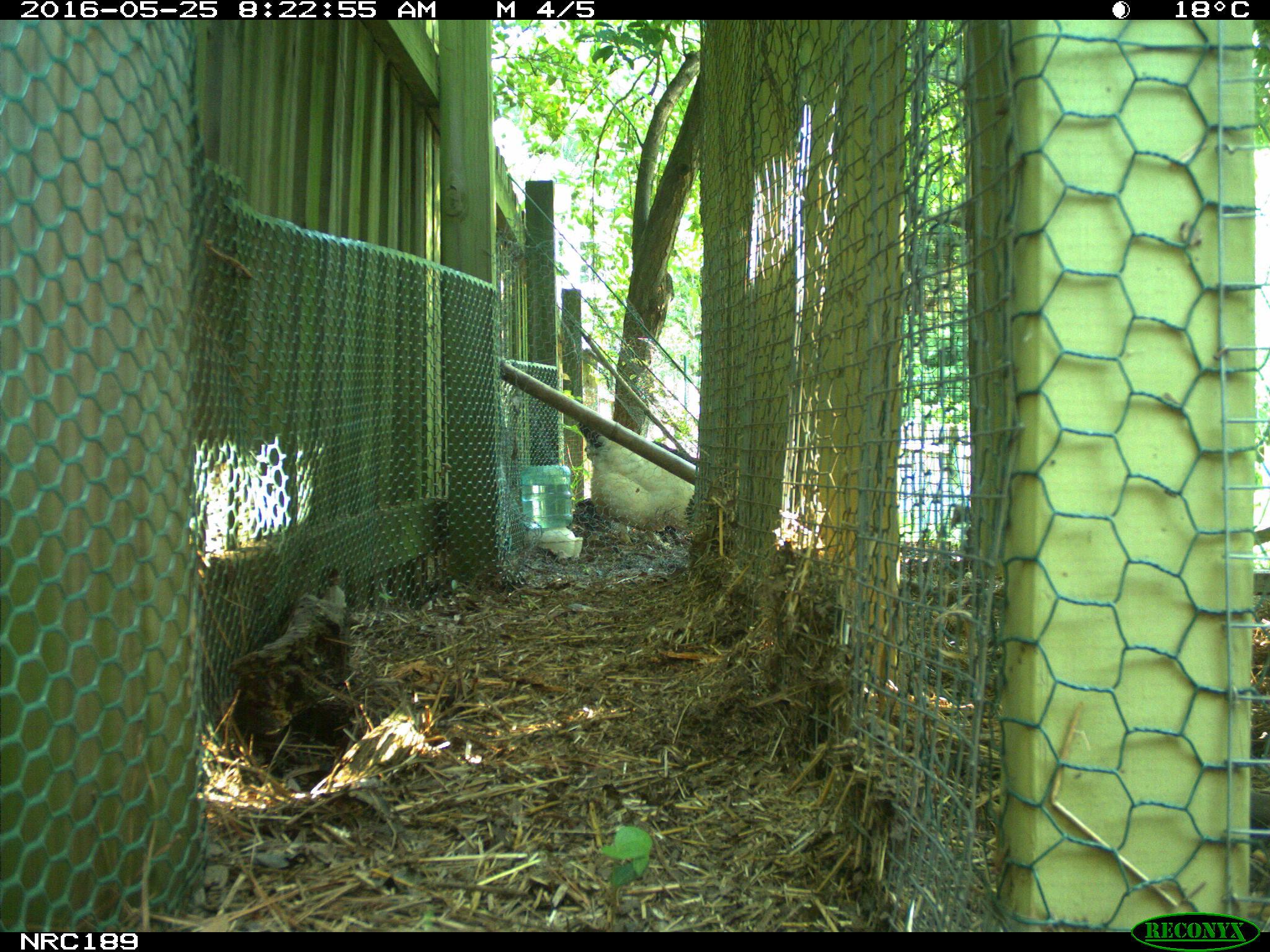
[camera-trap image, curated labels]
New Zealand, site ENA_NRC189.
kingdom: Animalia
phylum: Chordata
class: Aves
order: Galliformes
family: Phasianidae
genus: Gallus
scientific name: Gallus gallus domesticus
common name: chicken